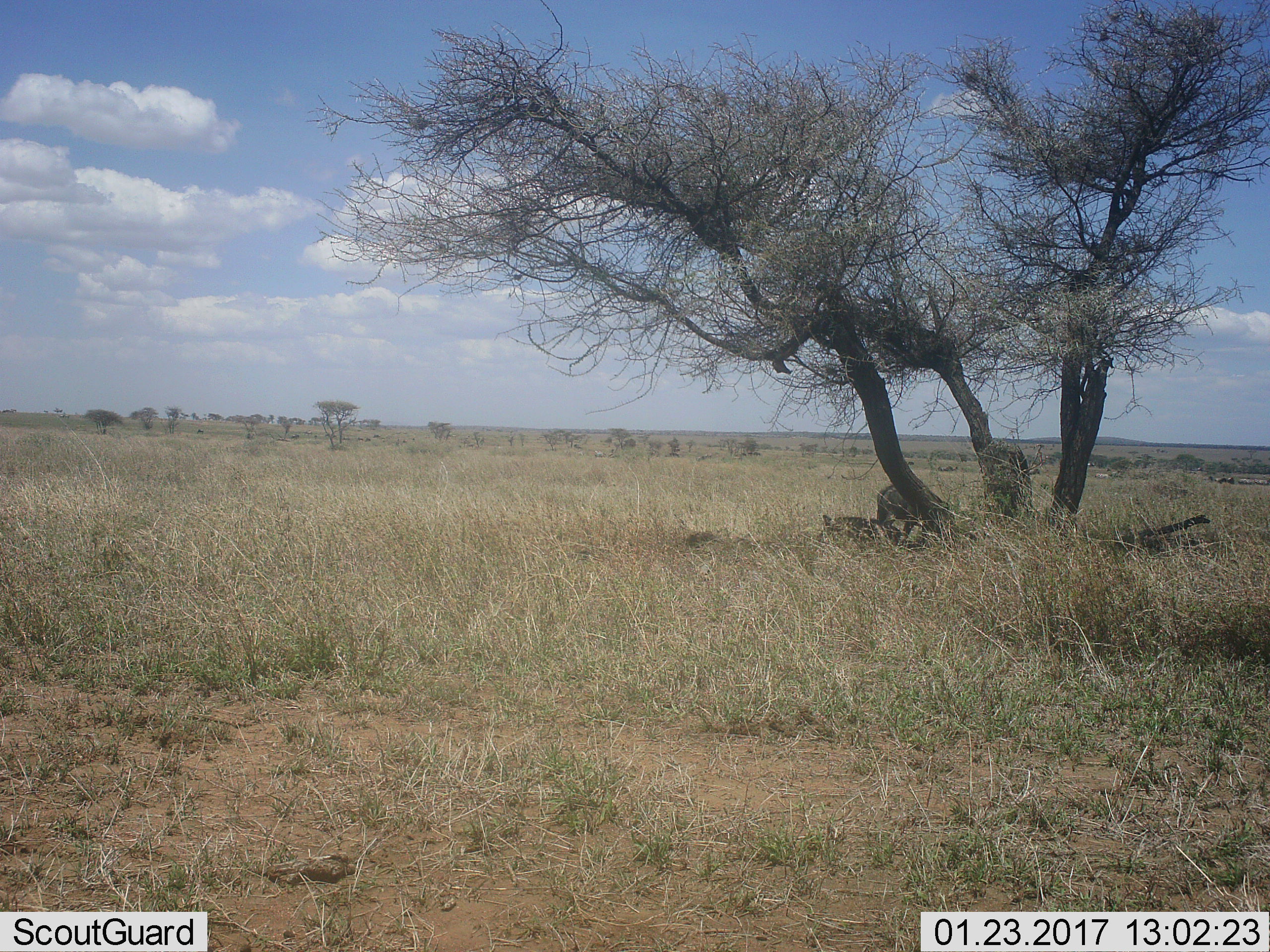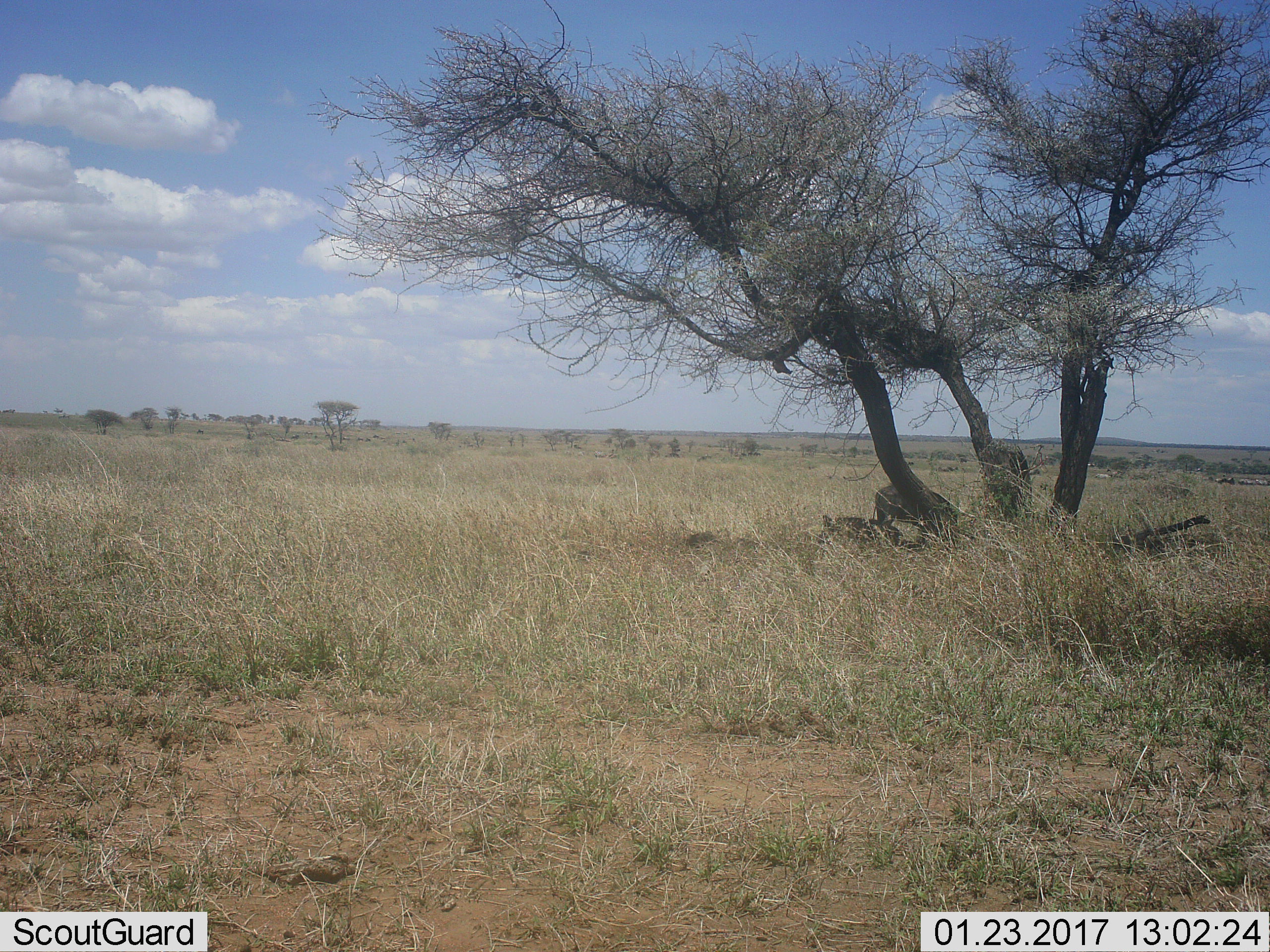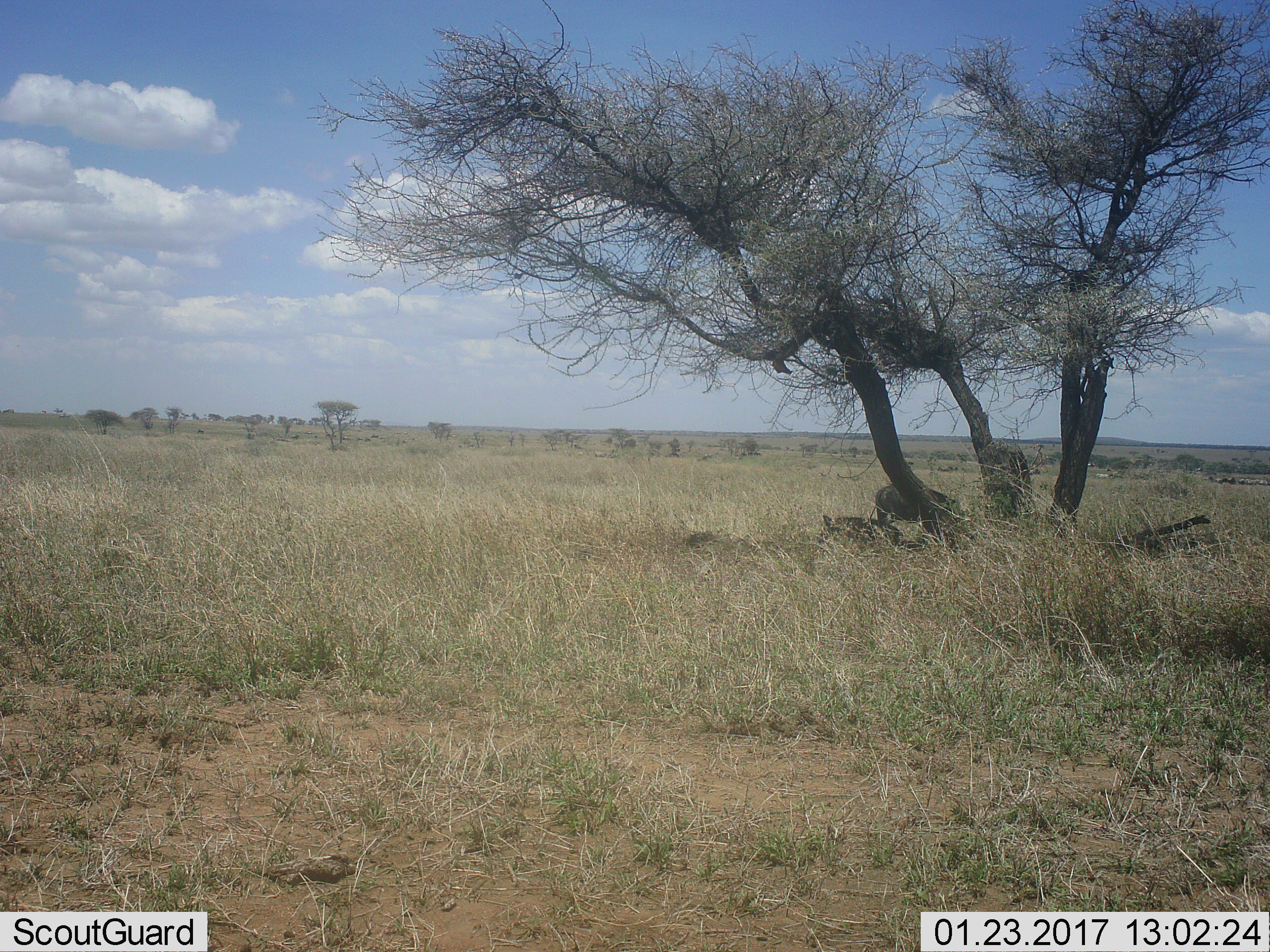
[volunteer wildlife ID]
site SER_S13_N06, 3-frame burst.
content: unidentified animal